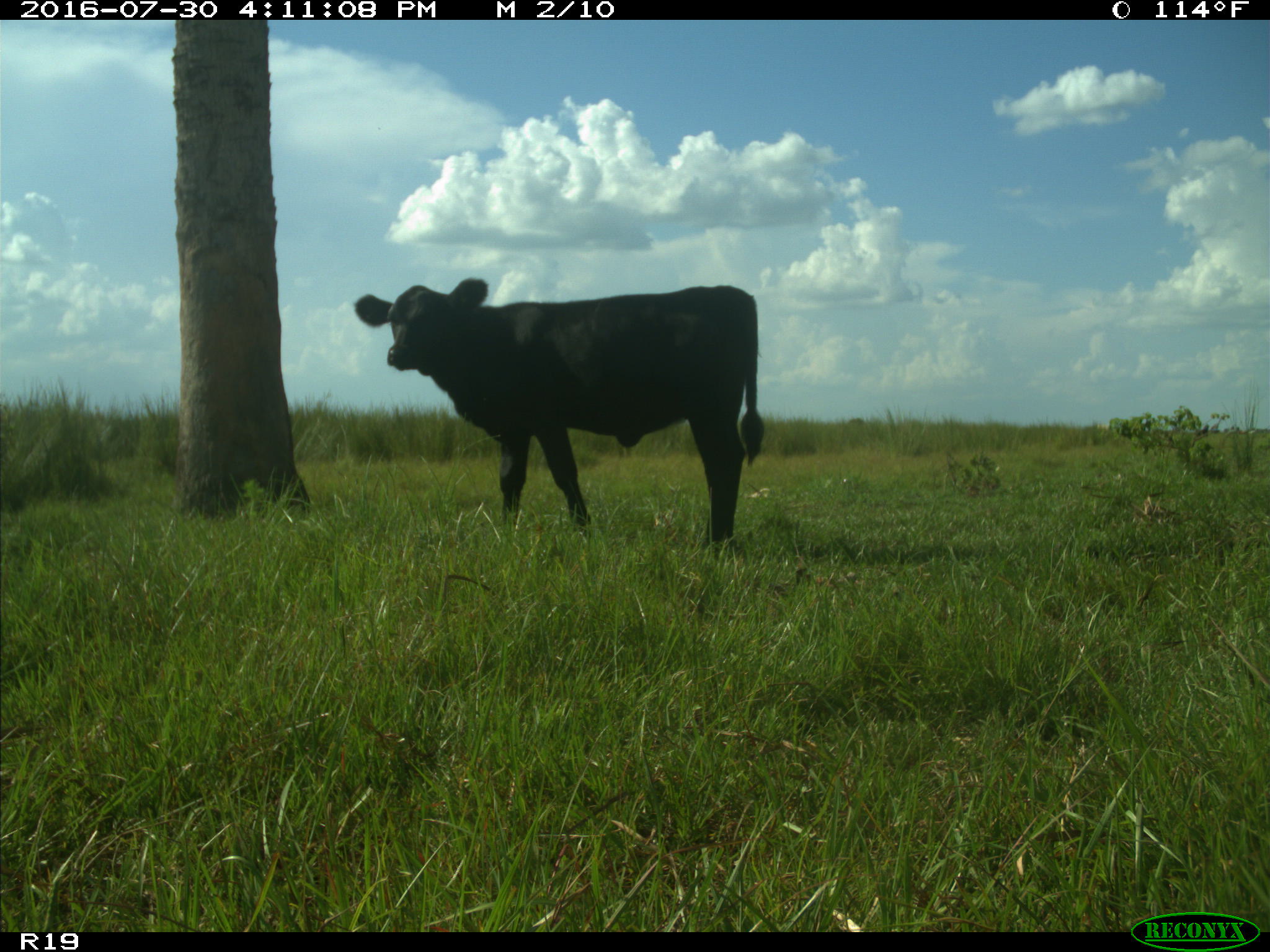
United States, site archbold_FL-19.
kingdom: Animalia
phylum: Chordata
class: Mammalia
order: Artiodactyla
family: Bovidae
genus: Bos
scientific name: Bos taurus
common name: domestic cow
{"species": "Bos taurus (domestic cow)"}